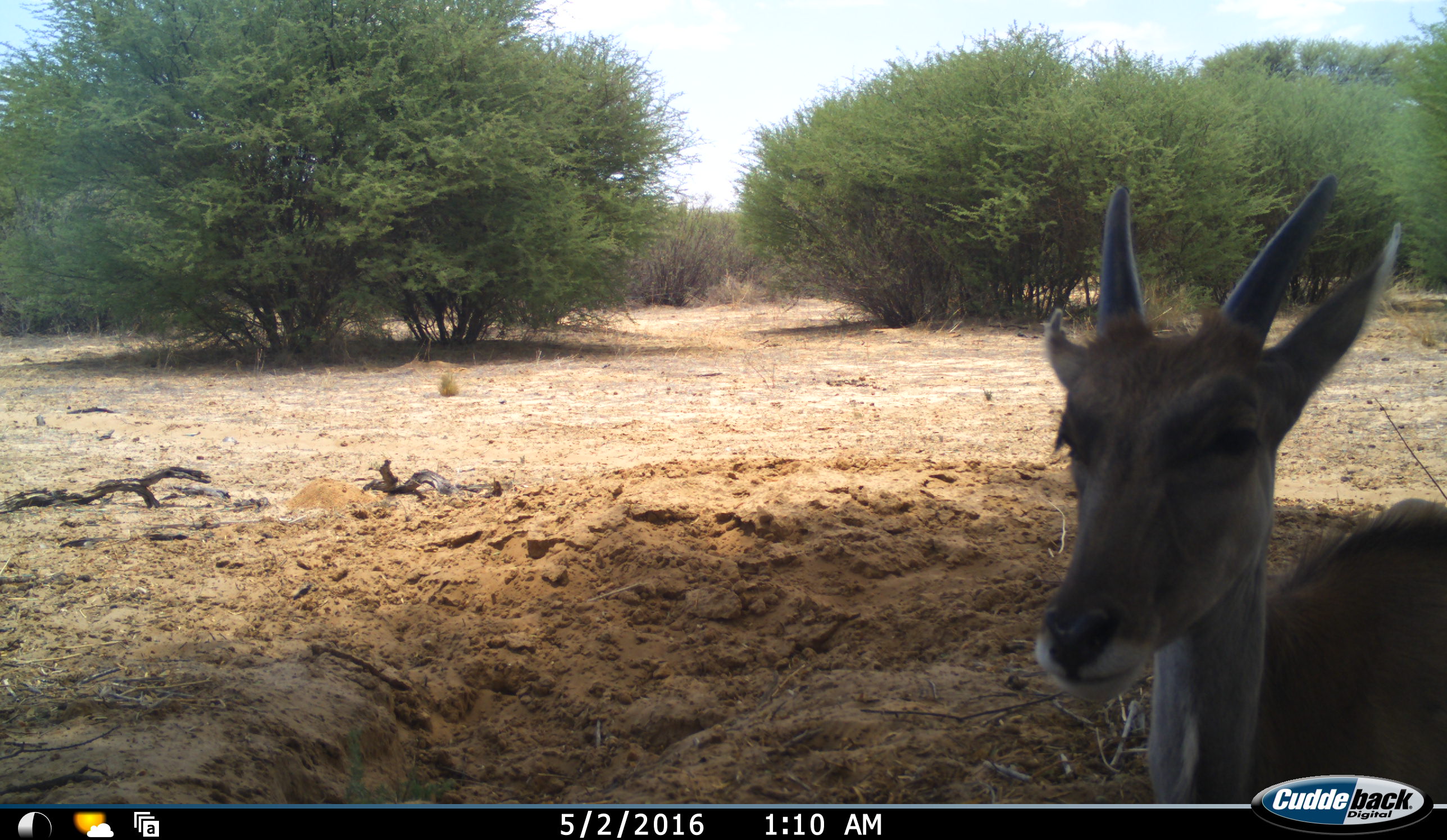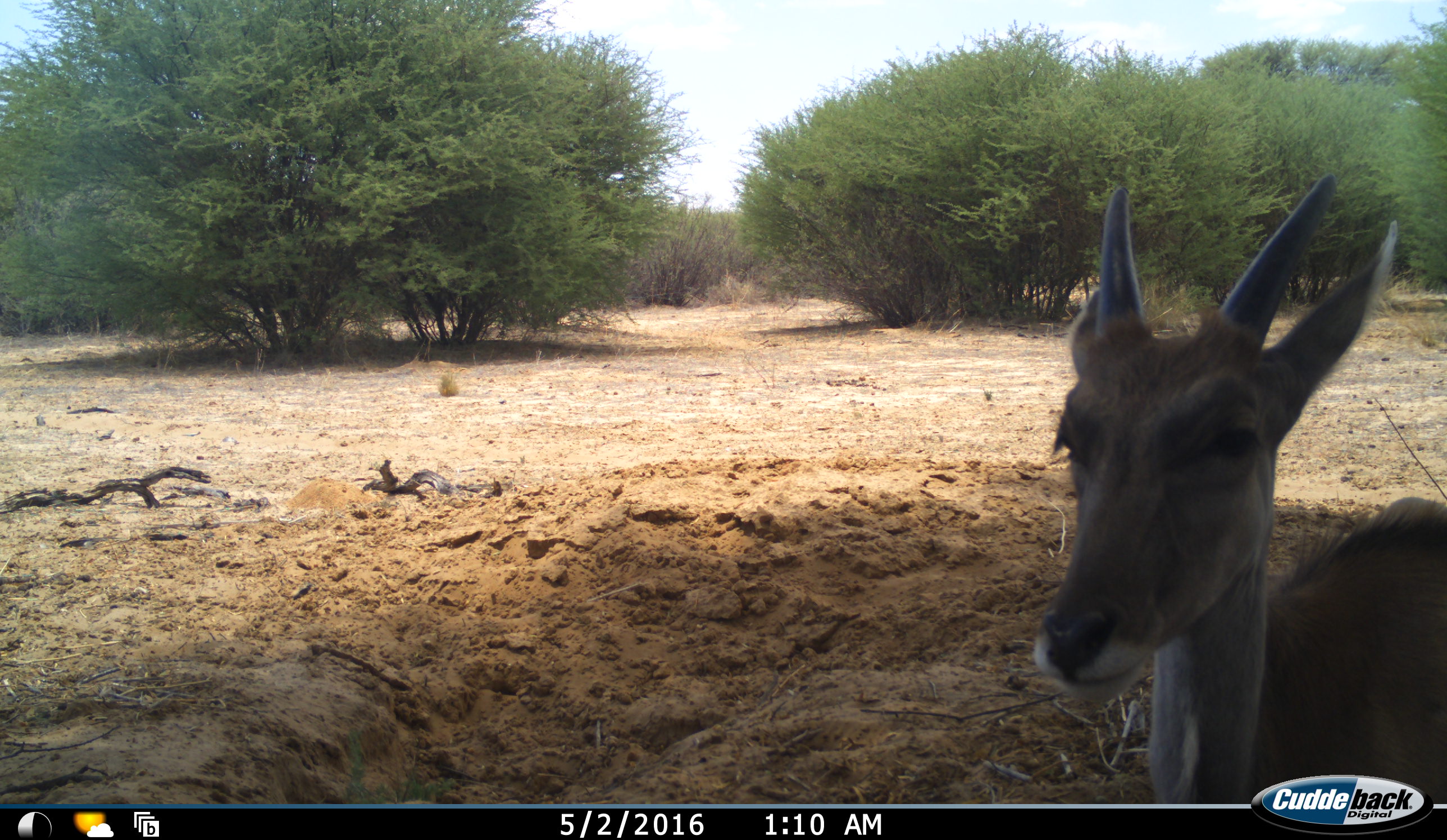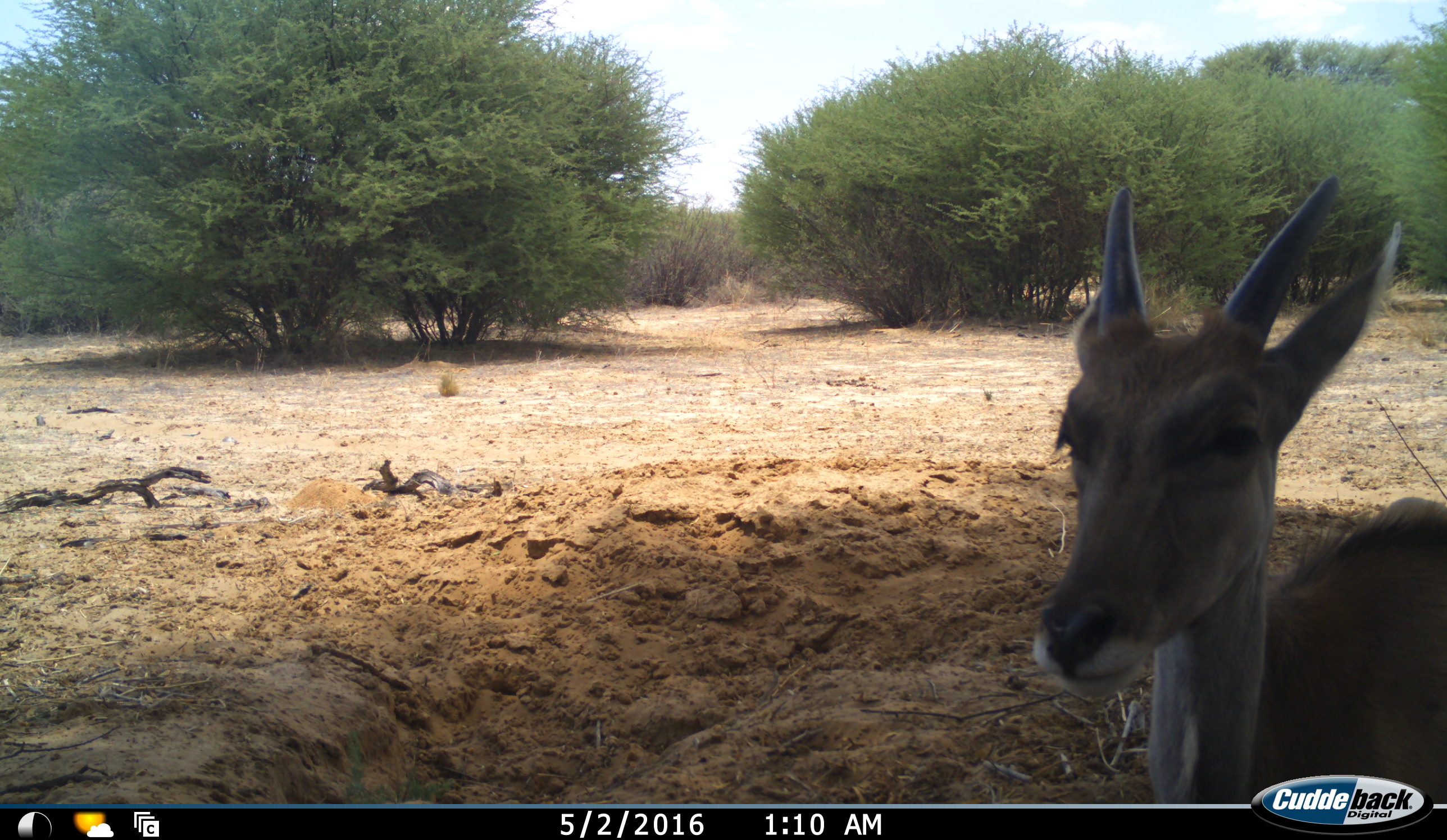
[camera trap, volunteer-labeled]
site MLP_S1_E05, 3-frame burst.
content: unidentified animal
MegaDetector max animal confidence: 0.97